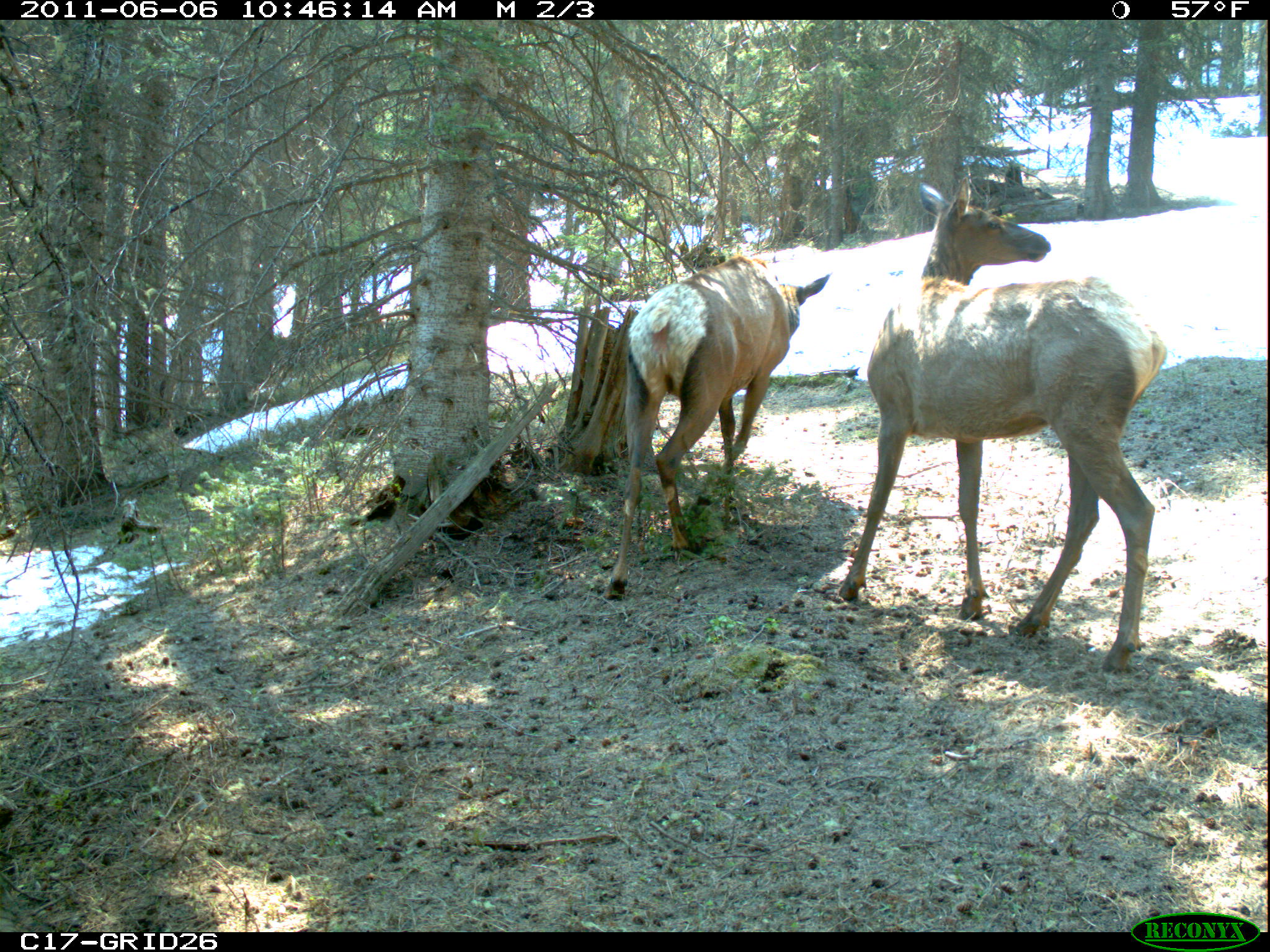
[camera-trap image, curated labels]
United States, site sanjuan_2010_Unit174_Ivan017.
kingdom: Animalia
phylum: Chordata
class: Mammalia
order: Artiodactyla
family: Cervidae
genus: Cervus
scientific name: Cervus elaphus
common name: red deer